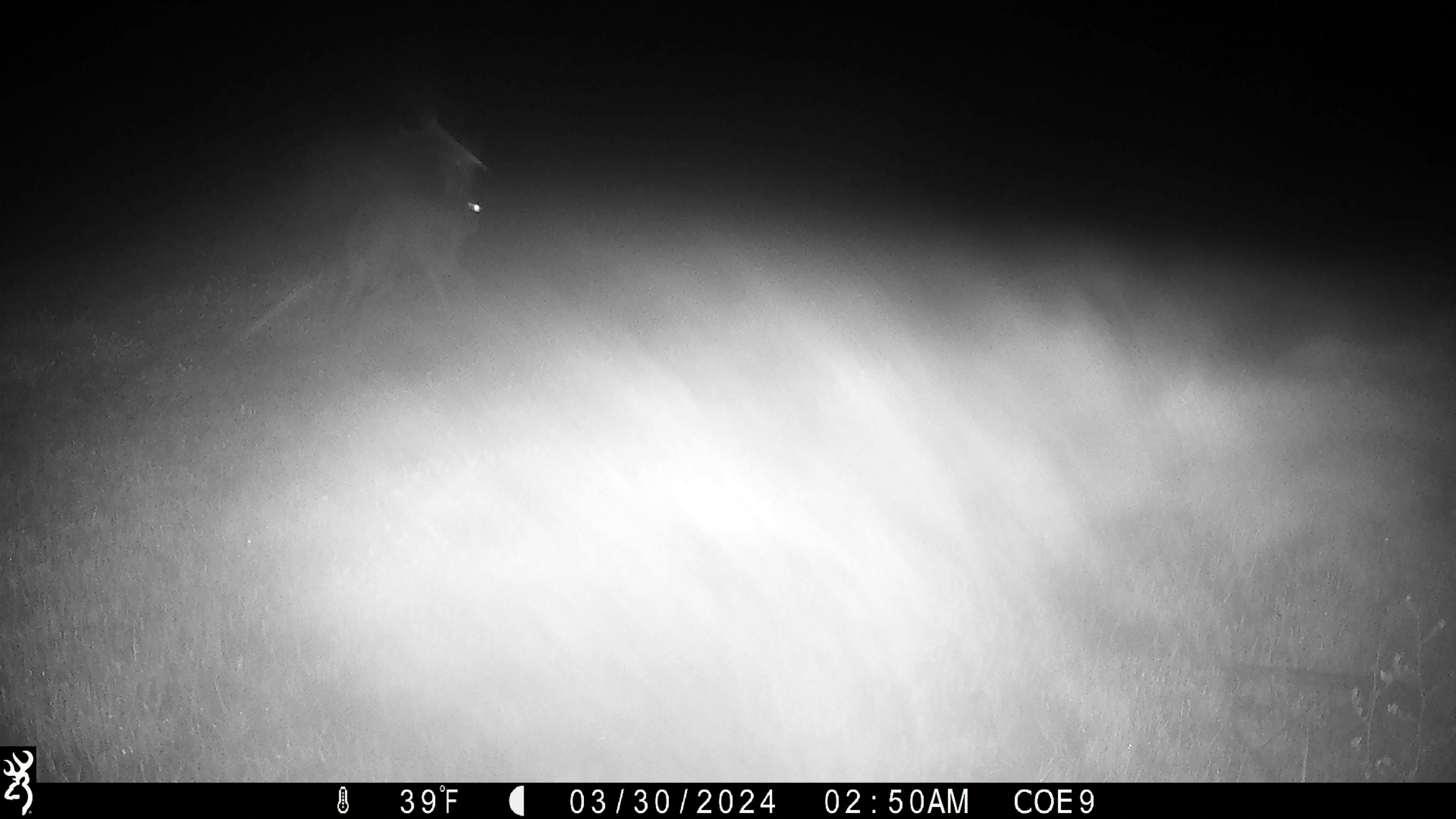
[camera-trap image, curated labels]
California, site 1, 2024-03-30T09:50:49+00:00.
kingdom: Animalia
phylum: Chordata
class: Mammalia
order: Lagomorpha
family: Leporidae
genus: Lepus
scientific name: Lepus californicus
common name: black-tailed jackrabbit